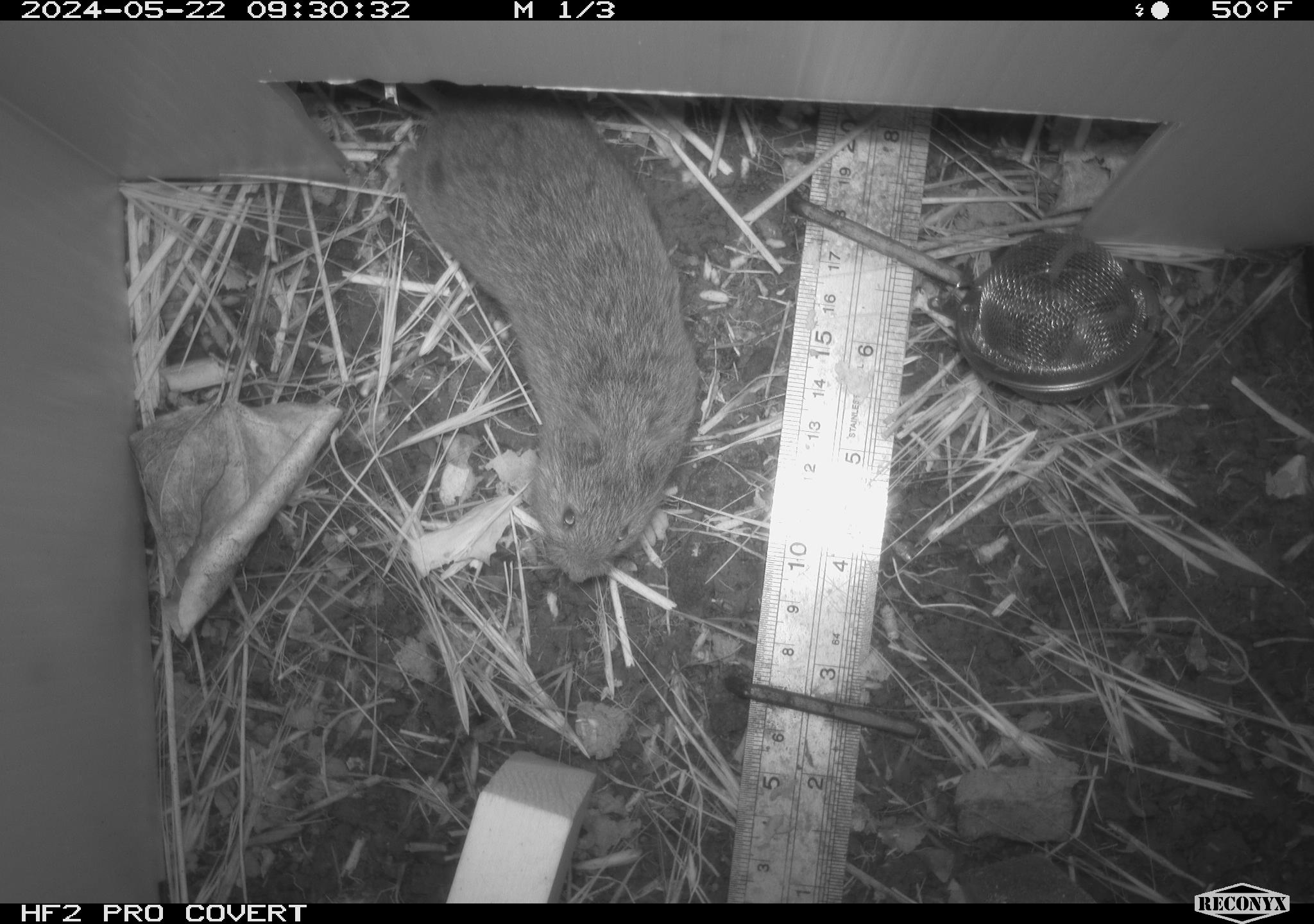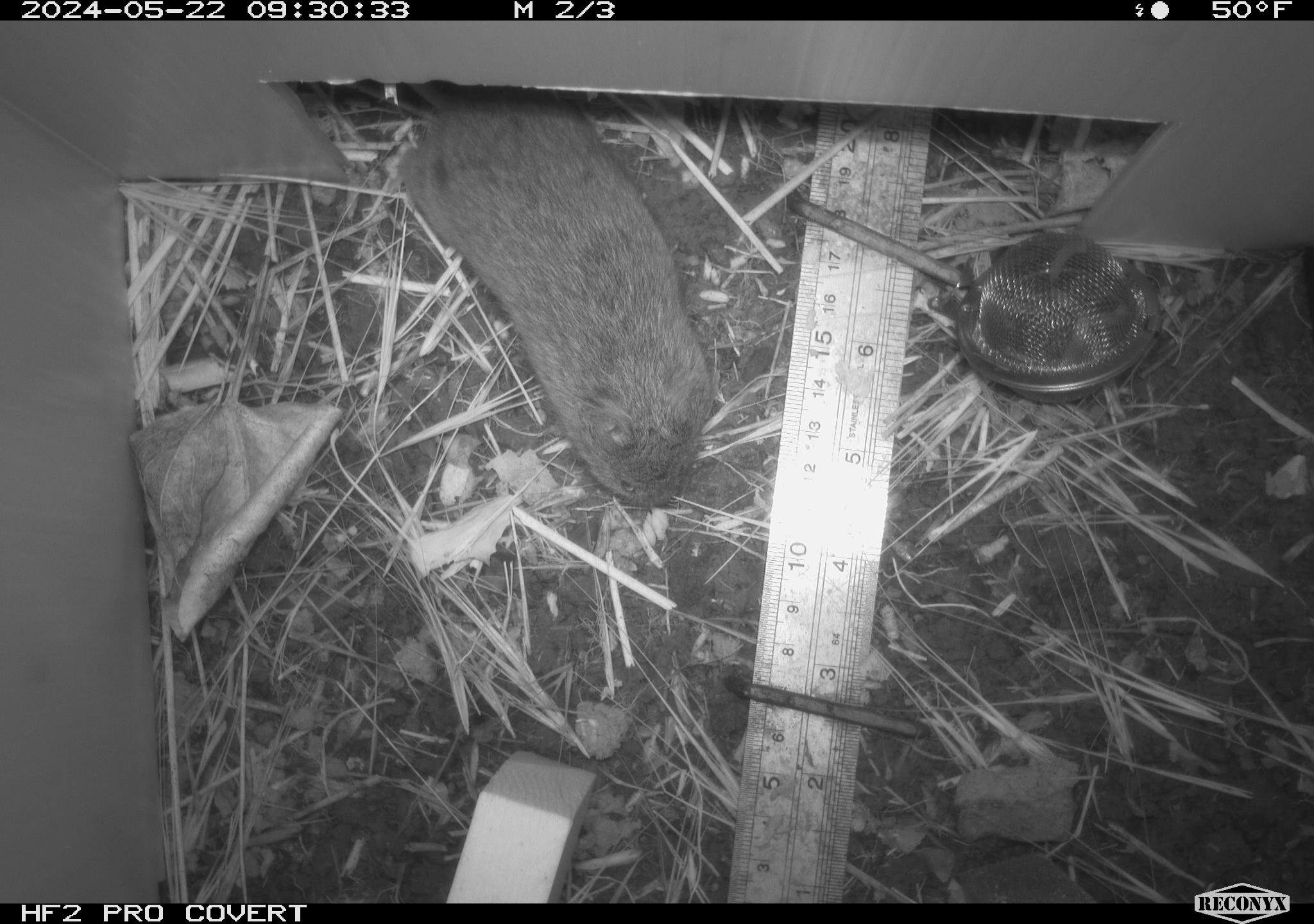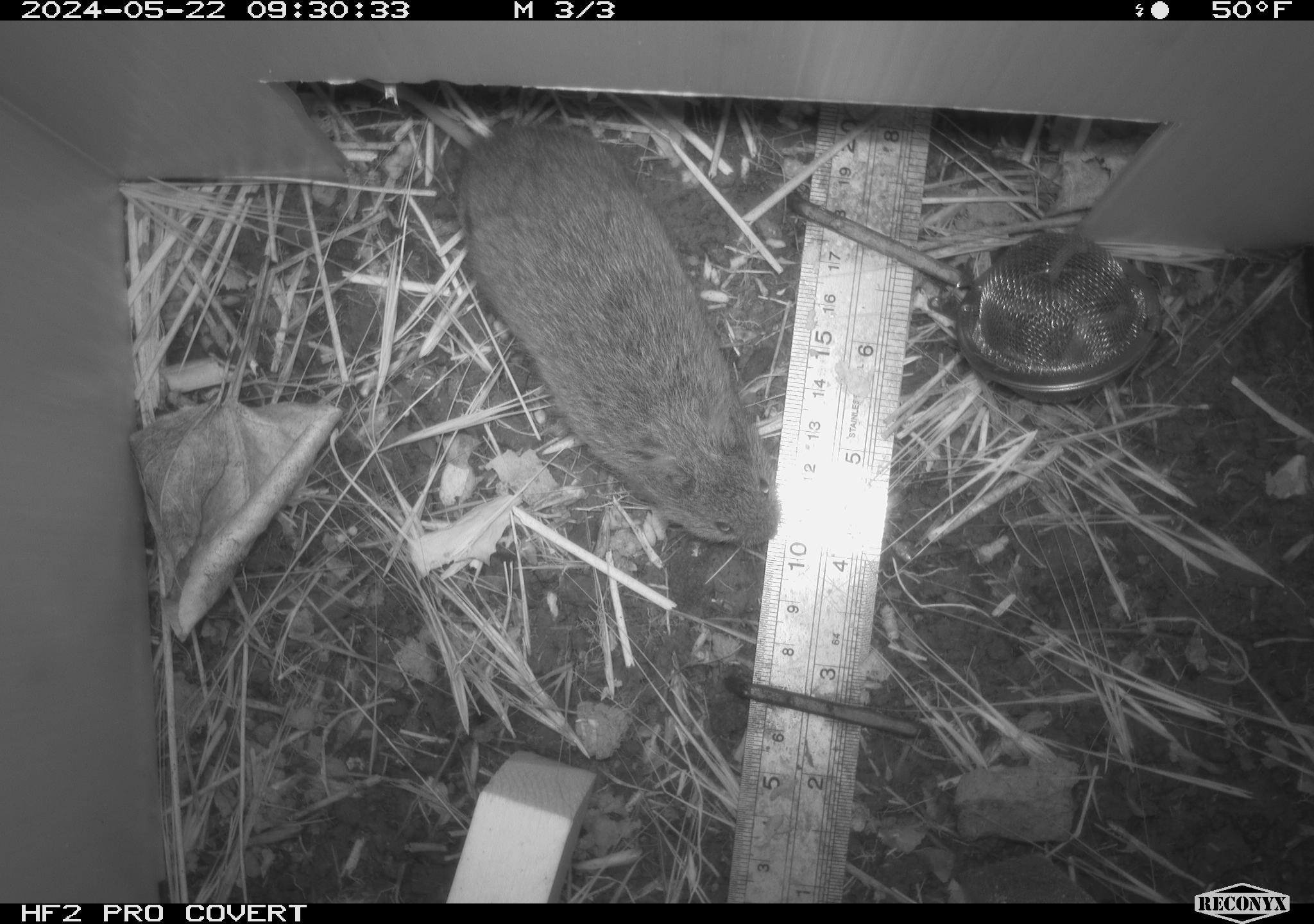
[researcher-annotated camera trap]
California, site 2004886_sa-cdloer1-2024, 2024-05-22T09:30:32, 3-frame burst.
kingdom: Animalia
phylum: Chordata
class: Mammalia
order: Rodentia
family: Cricetidae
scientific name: Arvicolinae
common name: voles, lemmings, and muskrats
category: arvicolinae subfamily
Arvicolinae subfamily (voles, lemmings, and muskrats) (Arvicolinae).